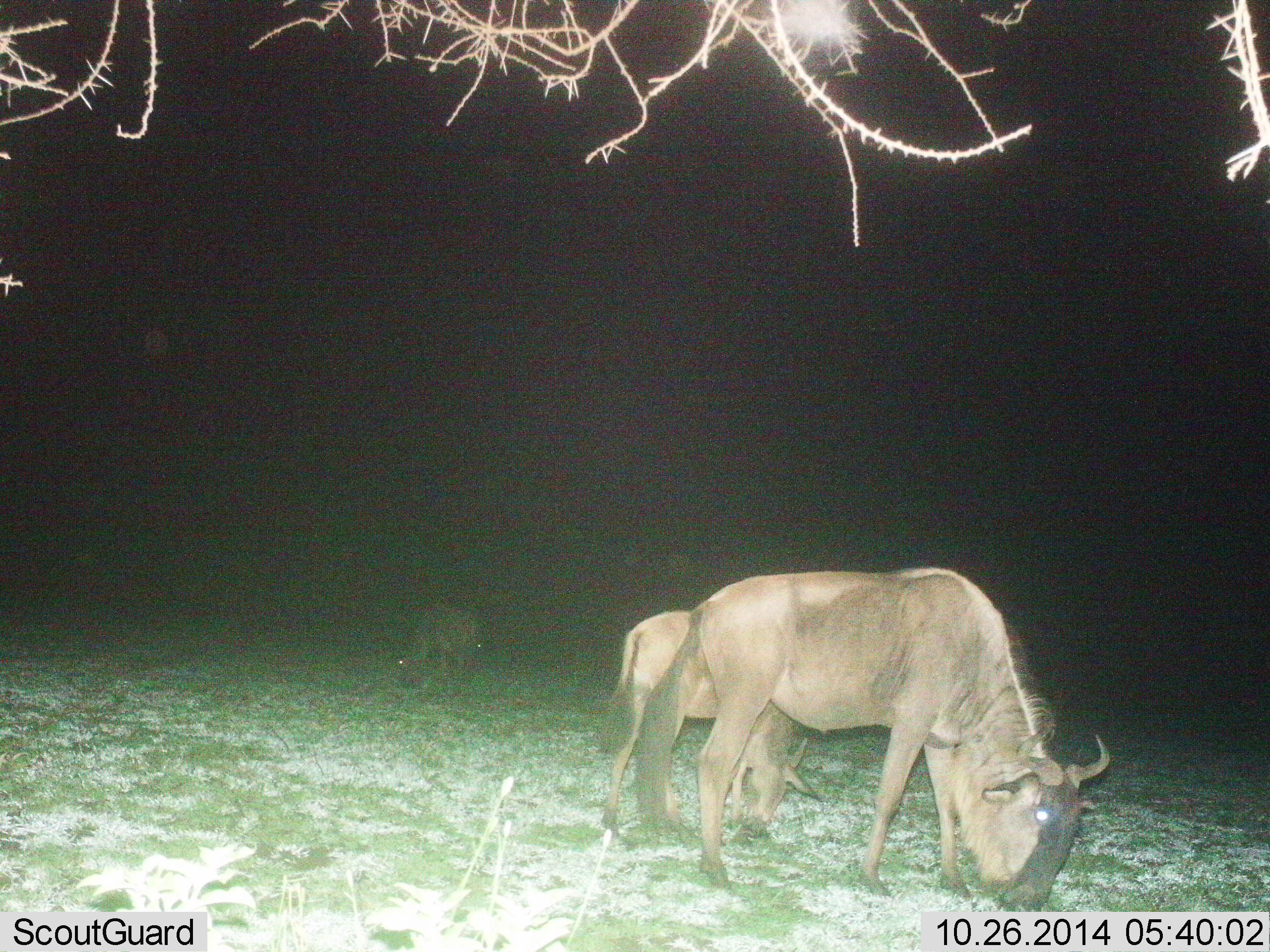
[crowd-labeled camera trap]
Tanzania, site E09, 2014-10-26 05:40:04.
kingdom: Animalia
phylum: Chordata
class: Mammalia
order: Artiodactyla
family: Bovidae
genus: Connochaetes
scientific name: Connochaetes taurinus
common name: blue wildebeest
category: wildebeest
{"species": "wildebeest (blue wildebeest) (Connochaetes taurinus)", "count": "3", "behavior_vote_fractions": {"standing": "20%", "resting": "0%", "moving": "0%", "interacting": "0%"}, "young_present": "40%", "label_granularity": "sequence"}